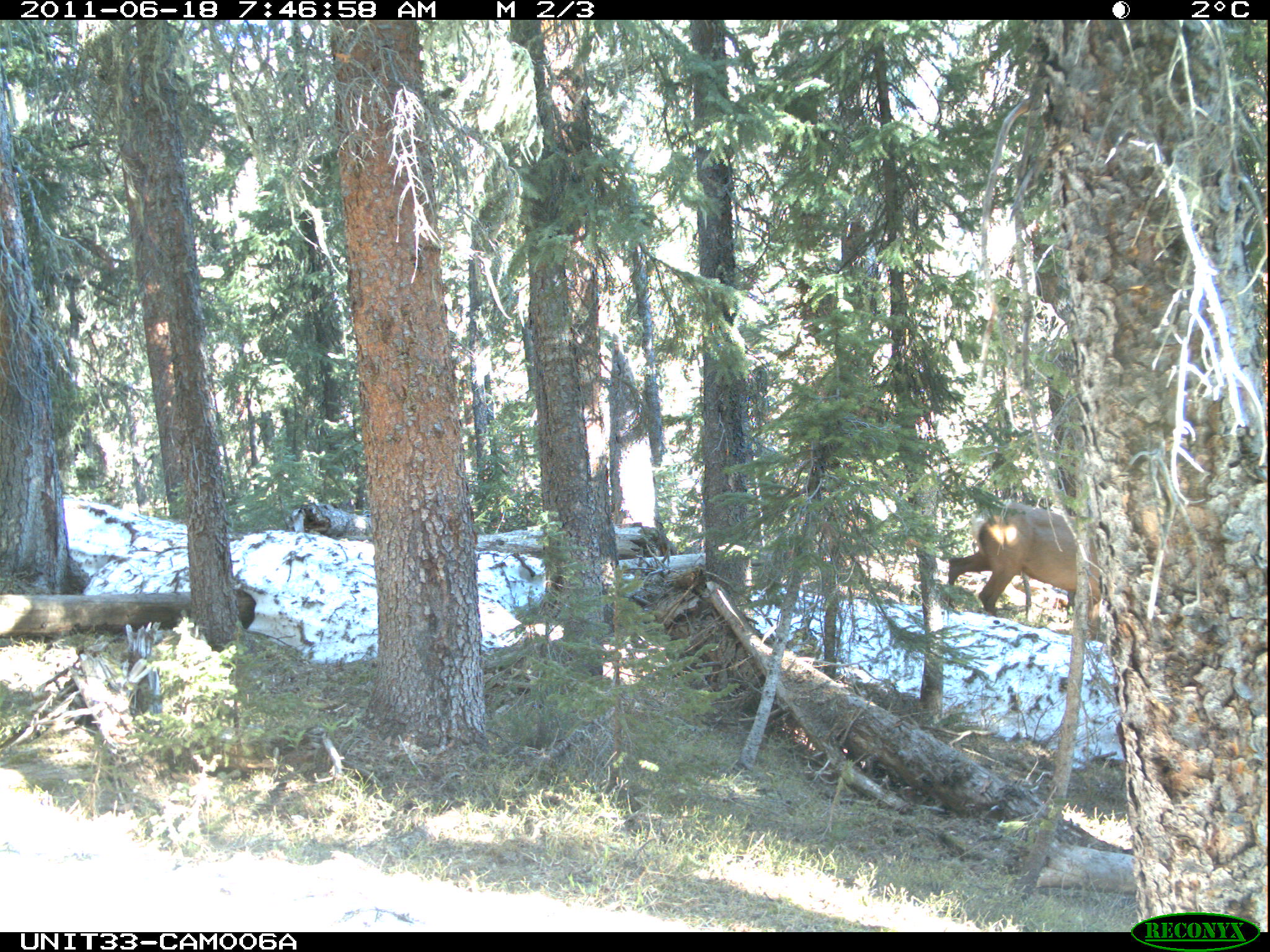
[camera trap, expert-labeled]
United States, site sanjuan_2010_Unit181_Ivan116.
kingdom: Animalia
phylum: Chordata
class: Mammalia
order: Artiodactyla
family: Cervidae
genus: Cervus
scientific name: Cervus elaphus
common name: red deer